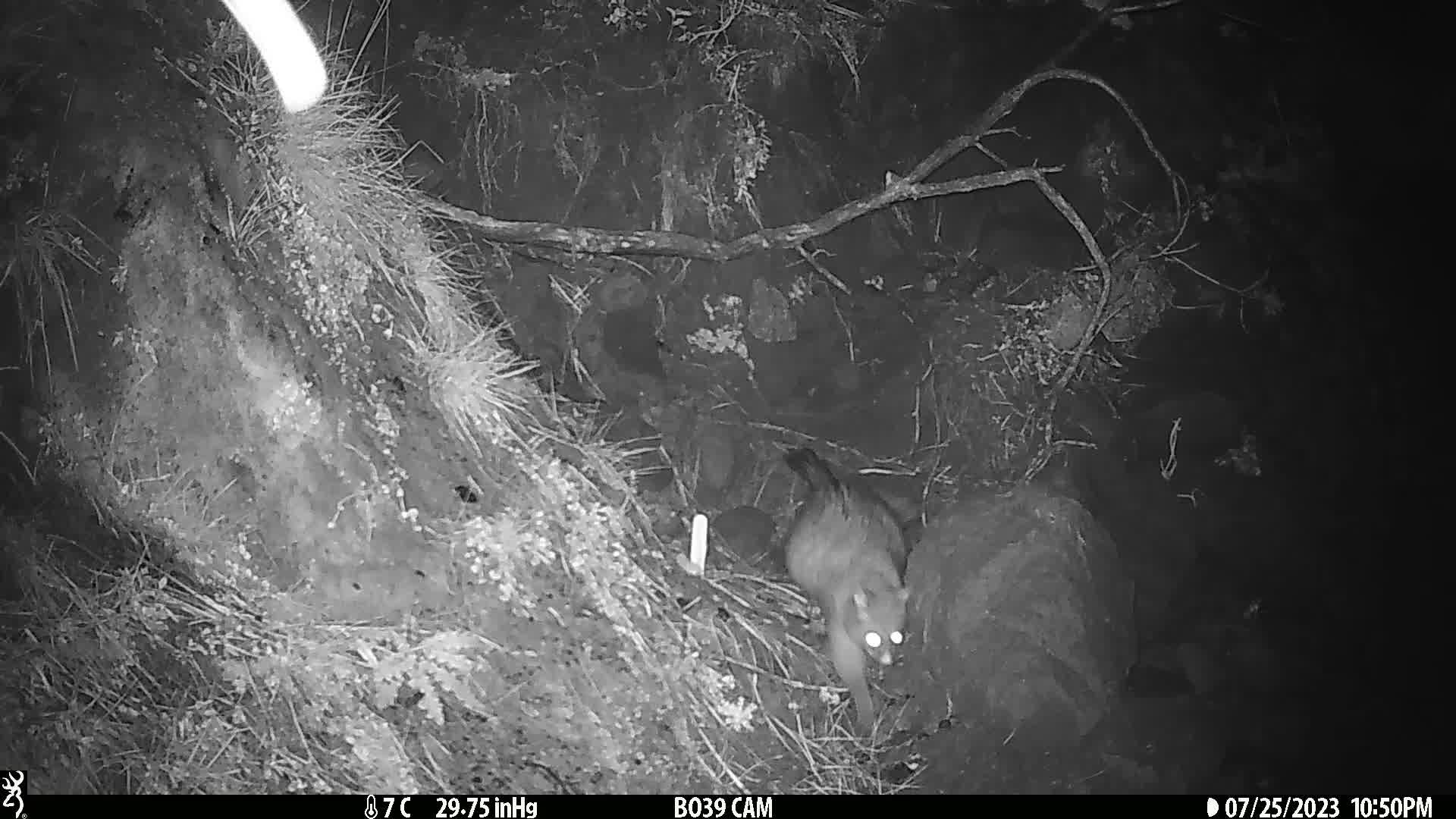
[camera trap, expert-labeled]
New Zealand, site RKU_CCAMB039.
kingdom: Animalia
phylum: Chordata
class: Mammalia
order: Diprotodontia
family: Phalangeridae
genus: Trichosurus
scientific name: Trichosurus vulpecula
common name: common brushtail possum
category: possum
Possum (common brushtail possum) (Trichosurus vulpecula).